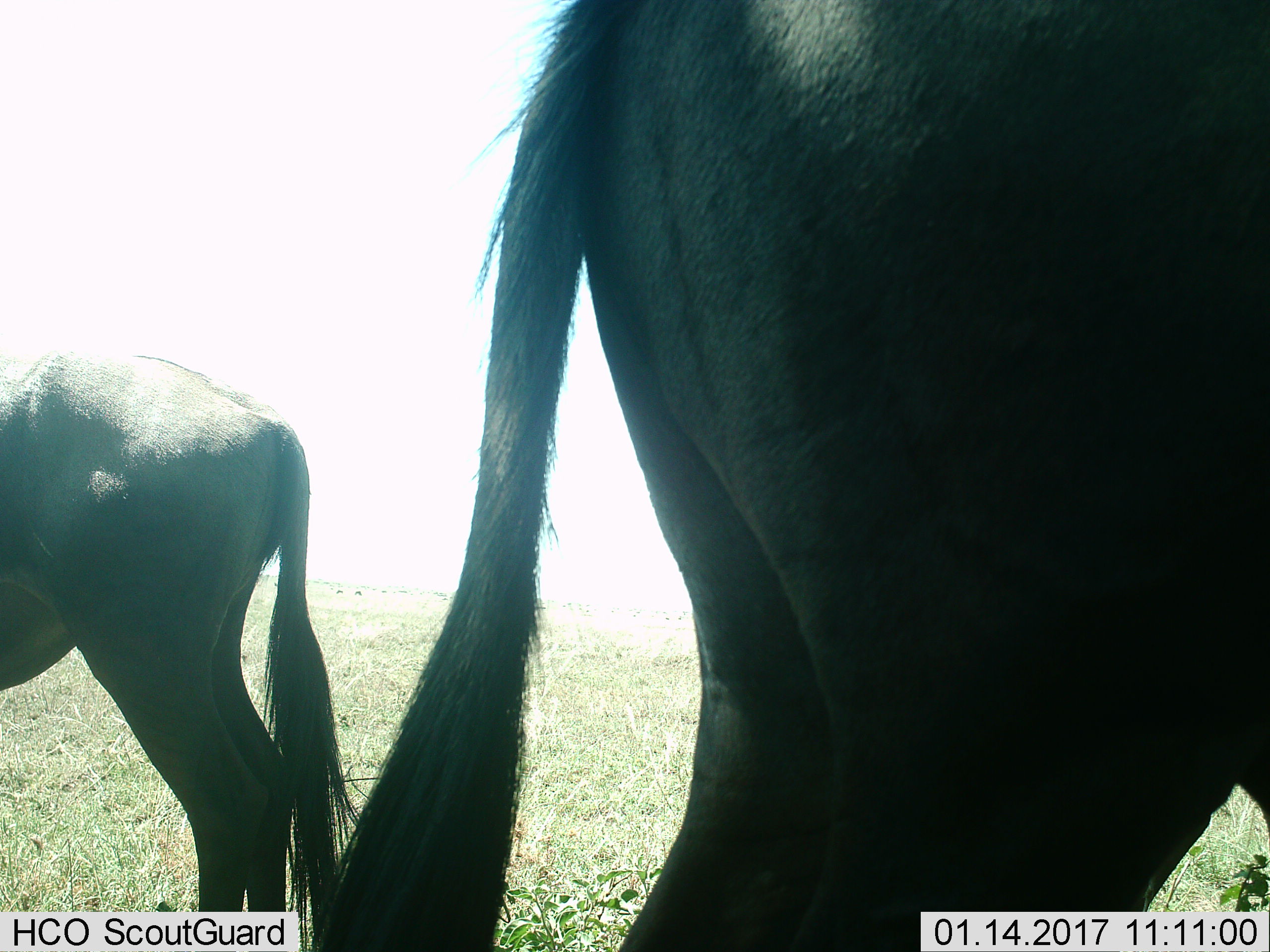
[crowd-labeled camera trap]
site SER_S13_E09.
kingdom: Animalia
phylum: Chordata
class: Mammalia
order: Artiodactyla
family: Bovidae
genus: Connochaetes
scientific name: Connochaetes taurinus taurinus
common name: blue wildebeest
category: wildebeestblue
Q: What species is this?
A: Wildebeestblue (blue wildebeest) (Connochaetes taurinus taurinus).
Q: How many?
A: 2.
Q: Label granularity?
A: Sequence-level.